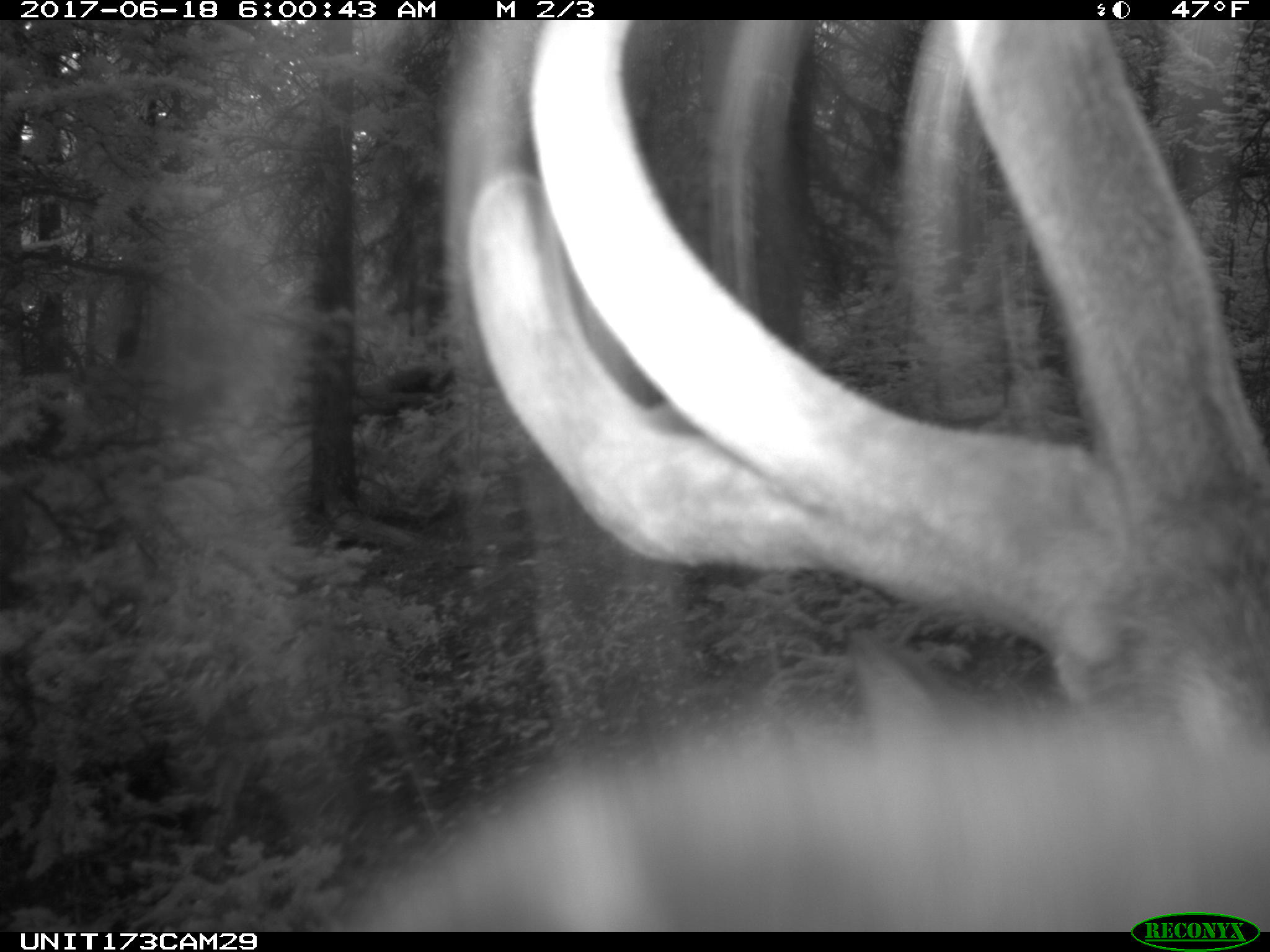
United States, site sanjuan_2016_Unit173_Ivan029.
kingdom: Animalia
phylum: Chordata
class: Mammalia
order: Artiodactyla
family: Cervidae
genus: Cervus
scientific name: Cervus elaphus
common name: red deer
Cervus elaphus (red deer).